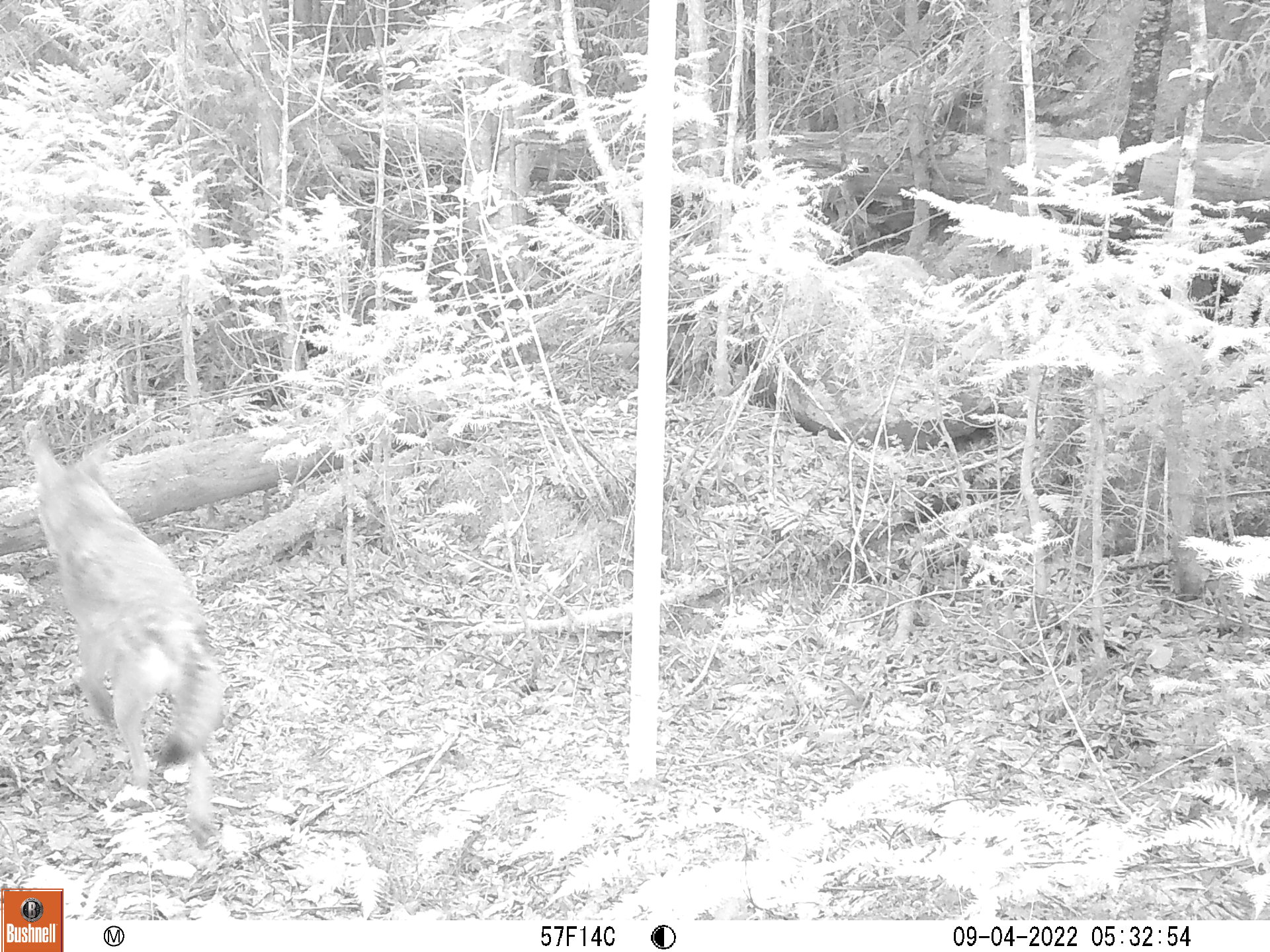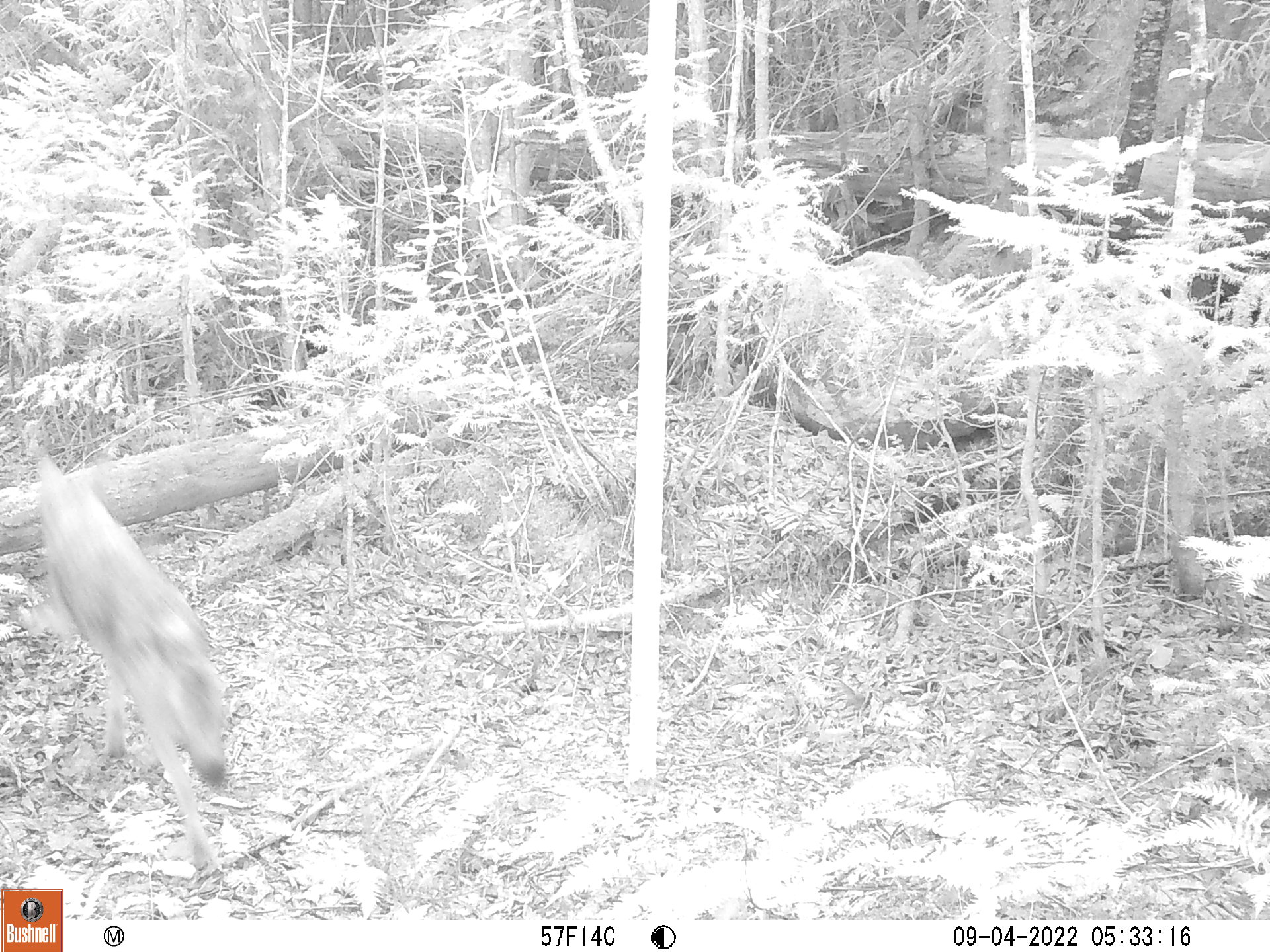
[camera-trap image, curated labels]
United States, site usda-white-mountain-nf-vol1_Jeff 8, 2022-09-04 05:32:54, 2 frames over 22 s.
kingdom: Animalia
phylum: Chordata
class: Mammalia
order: Carnivora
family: Canidae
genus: Canis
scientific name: Canis latrans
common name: coyote